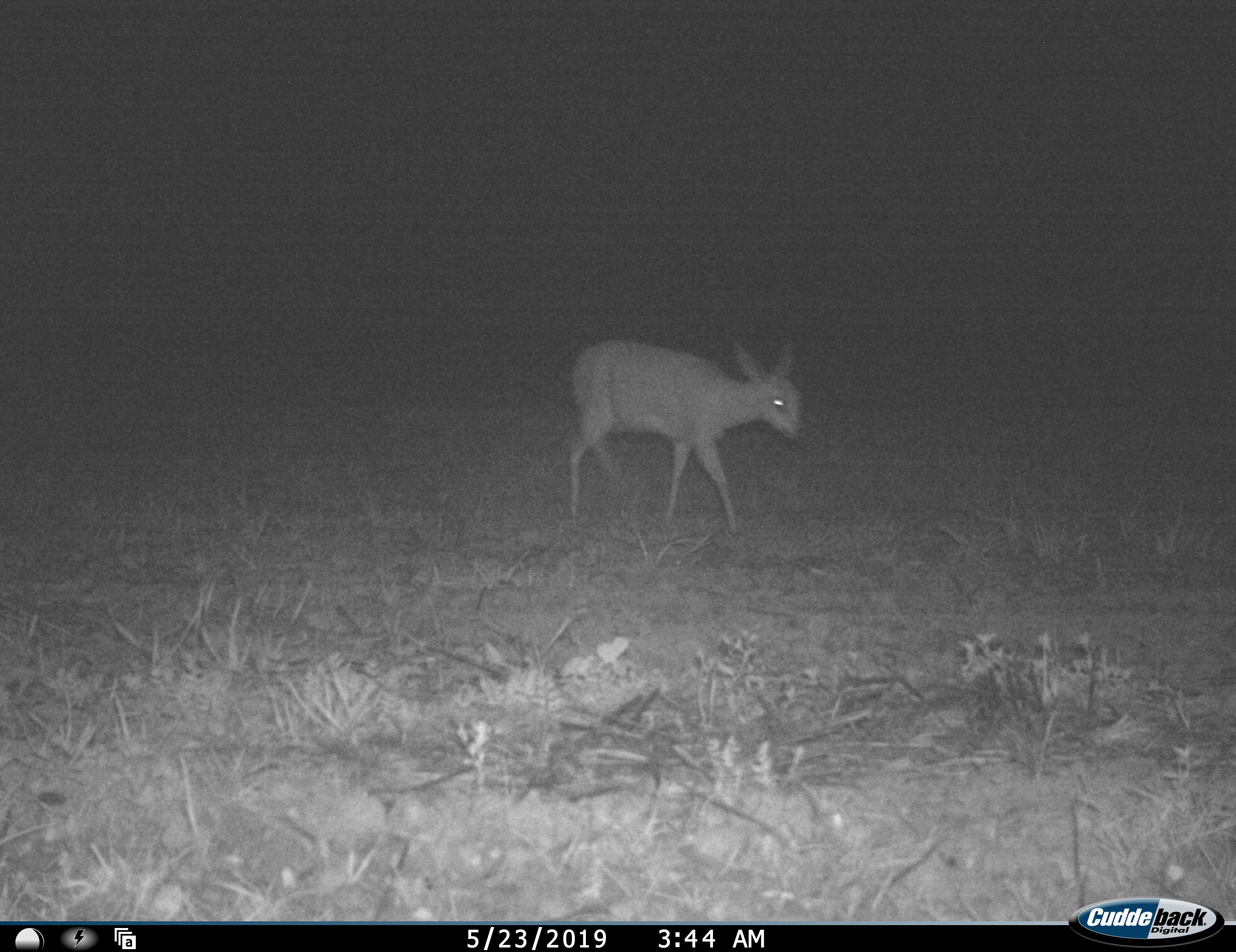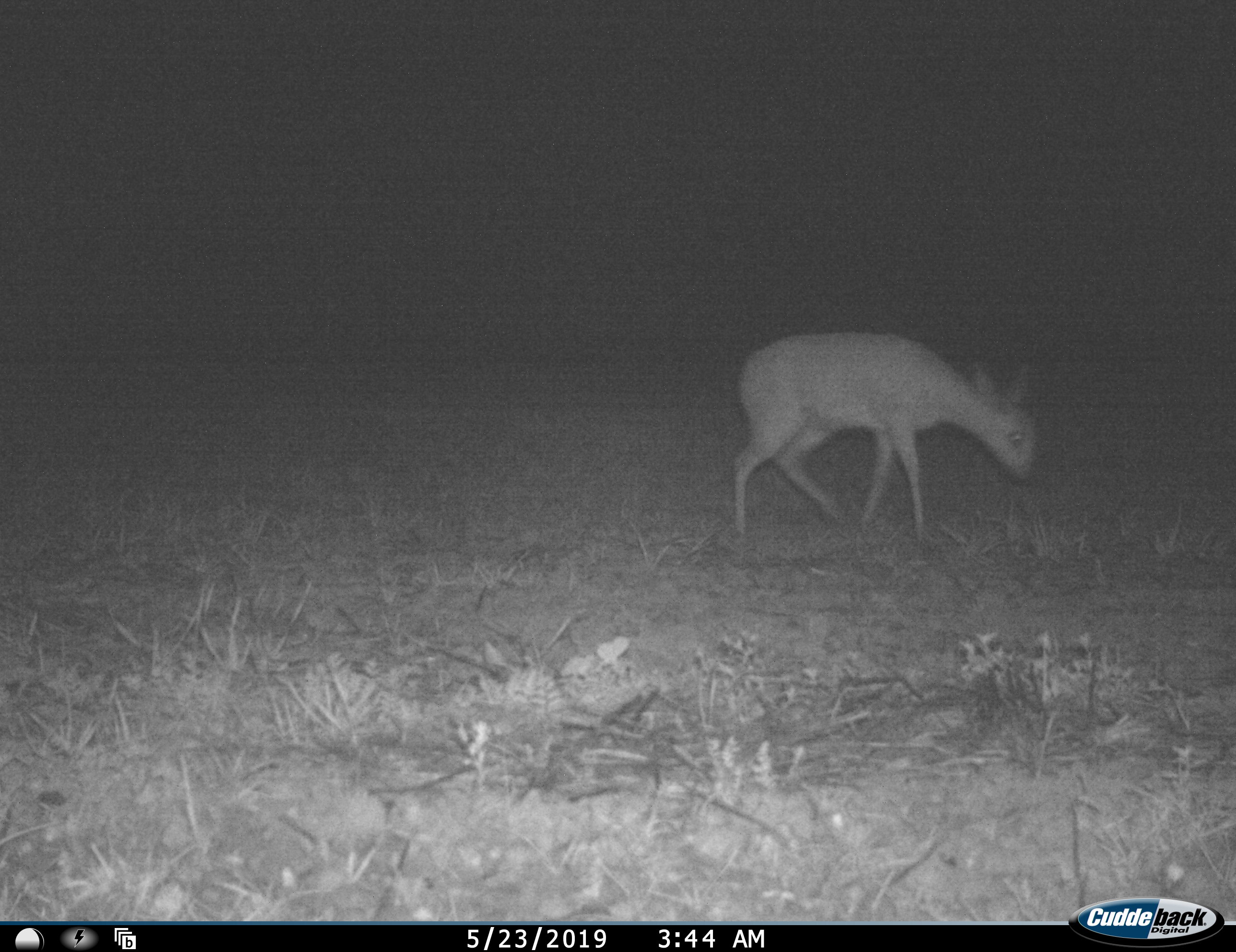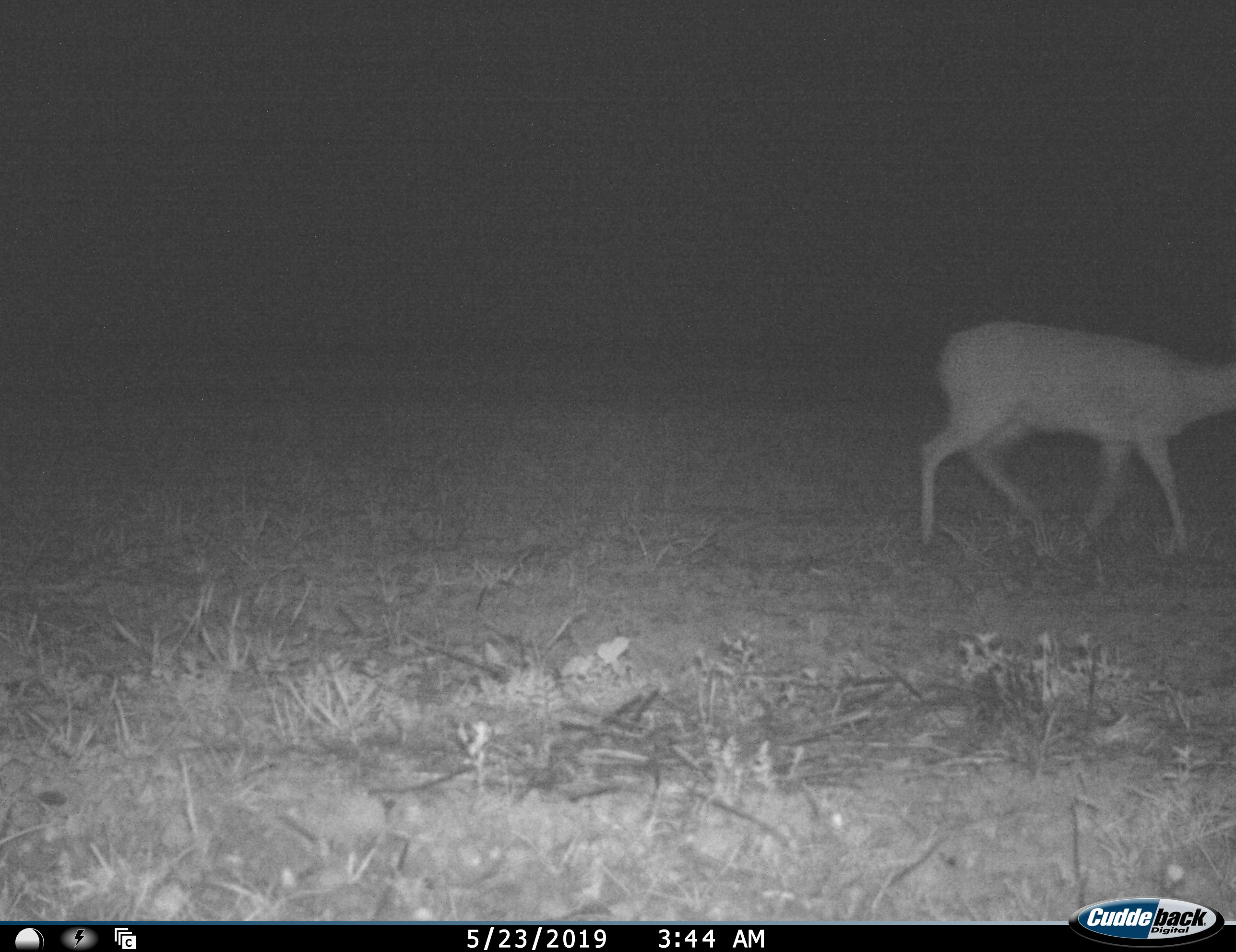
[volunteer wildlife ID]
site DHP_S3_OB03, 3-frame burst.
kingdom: Animalia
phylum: Chordata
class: Mammalia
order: Artiodactyla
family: Bovidae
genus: Raphicerus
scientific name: Raphicerus campestris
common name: steenbok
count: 1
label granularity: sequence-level